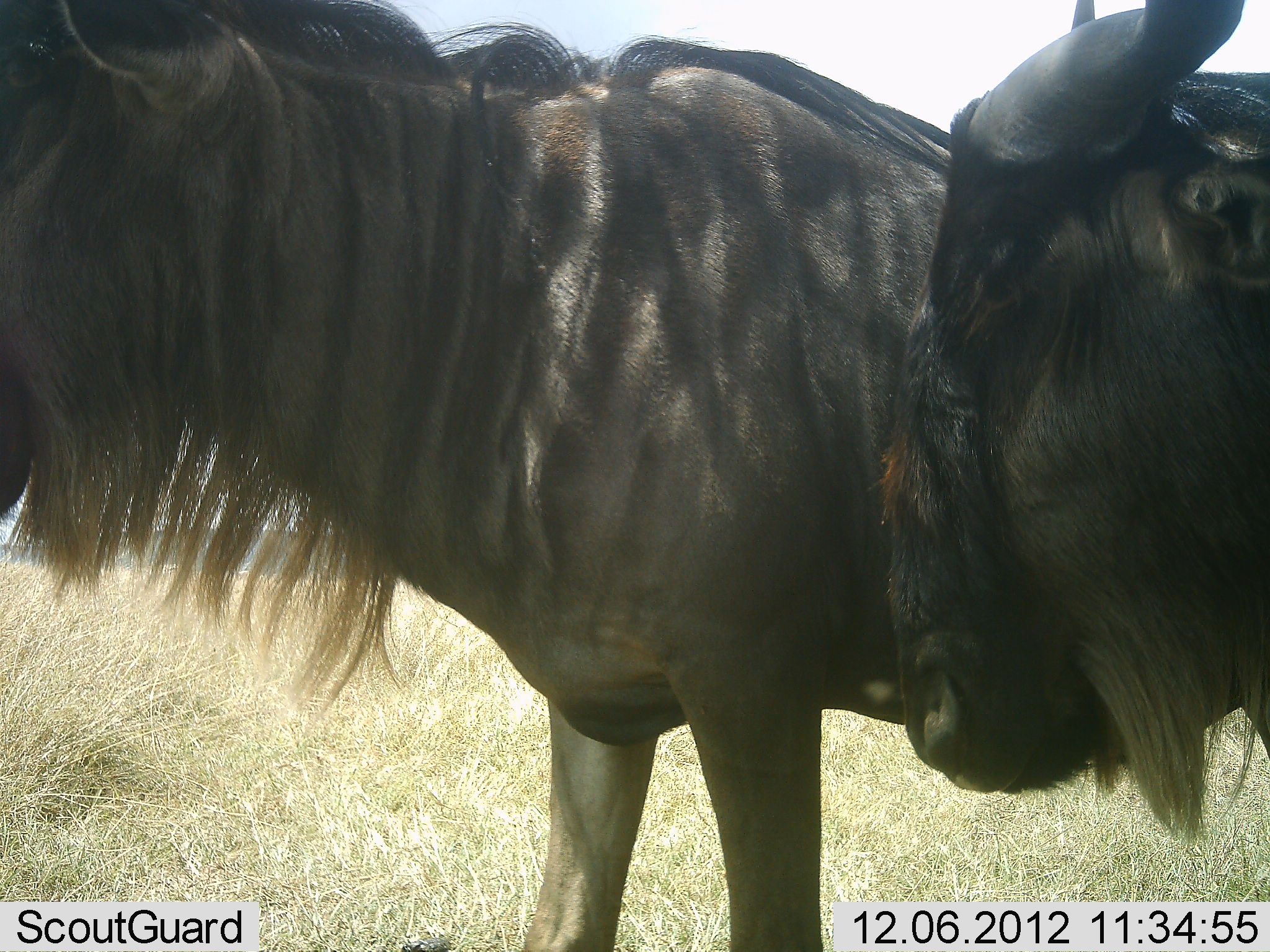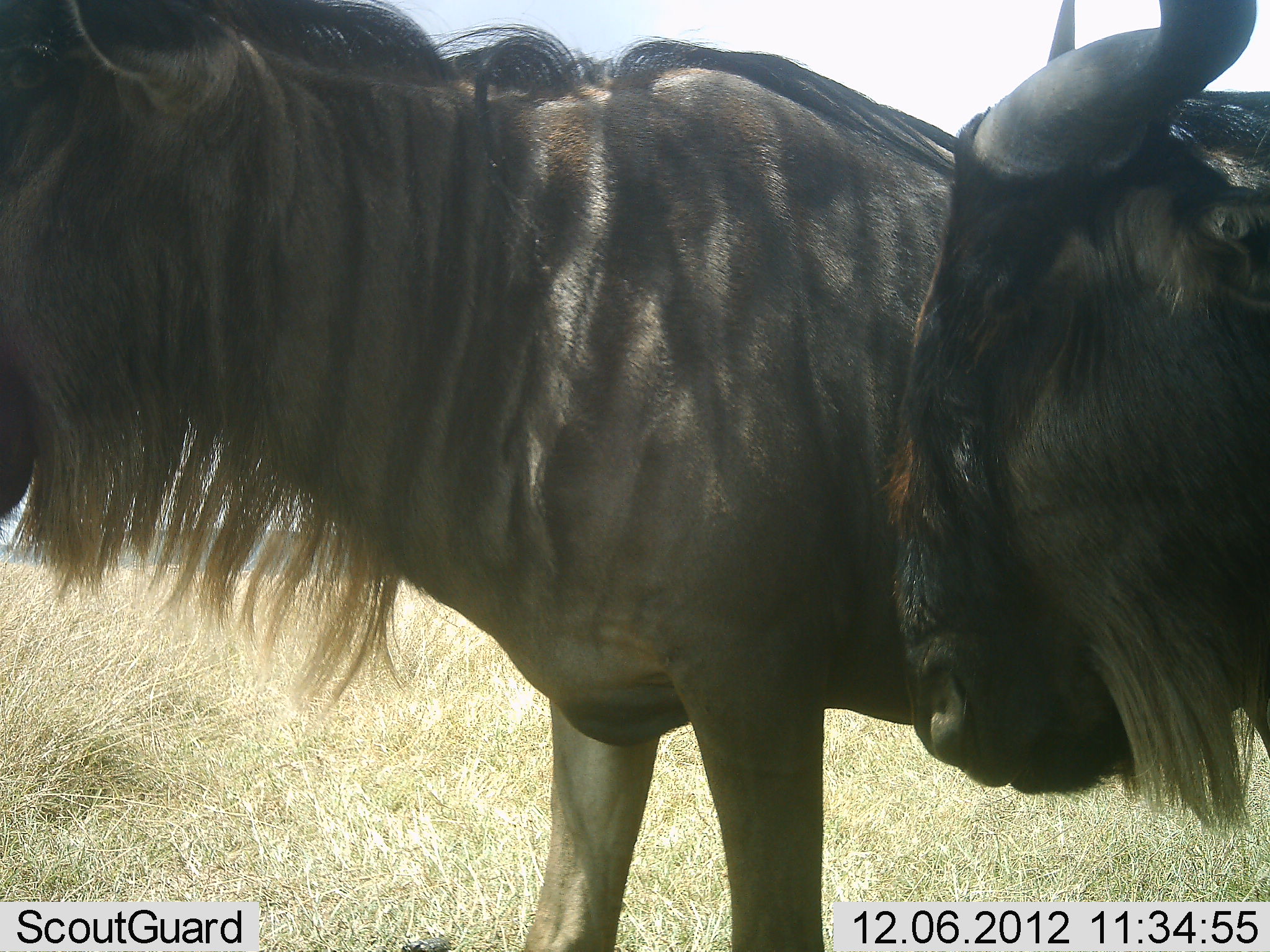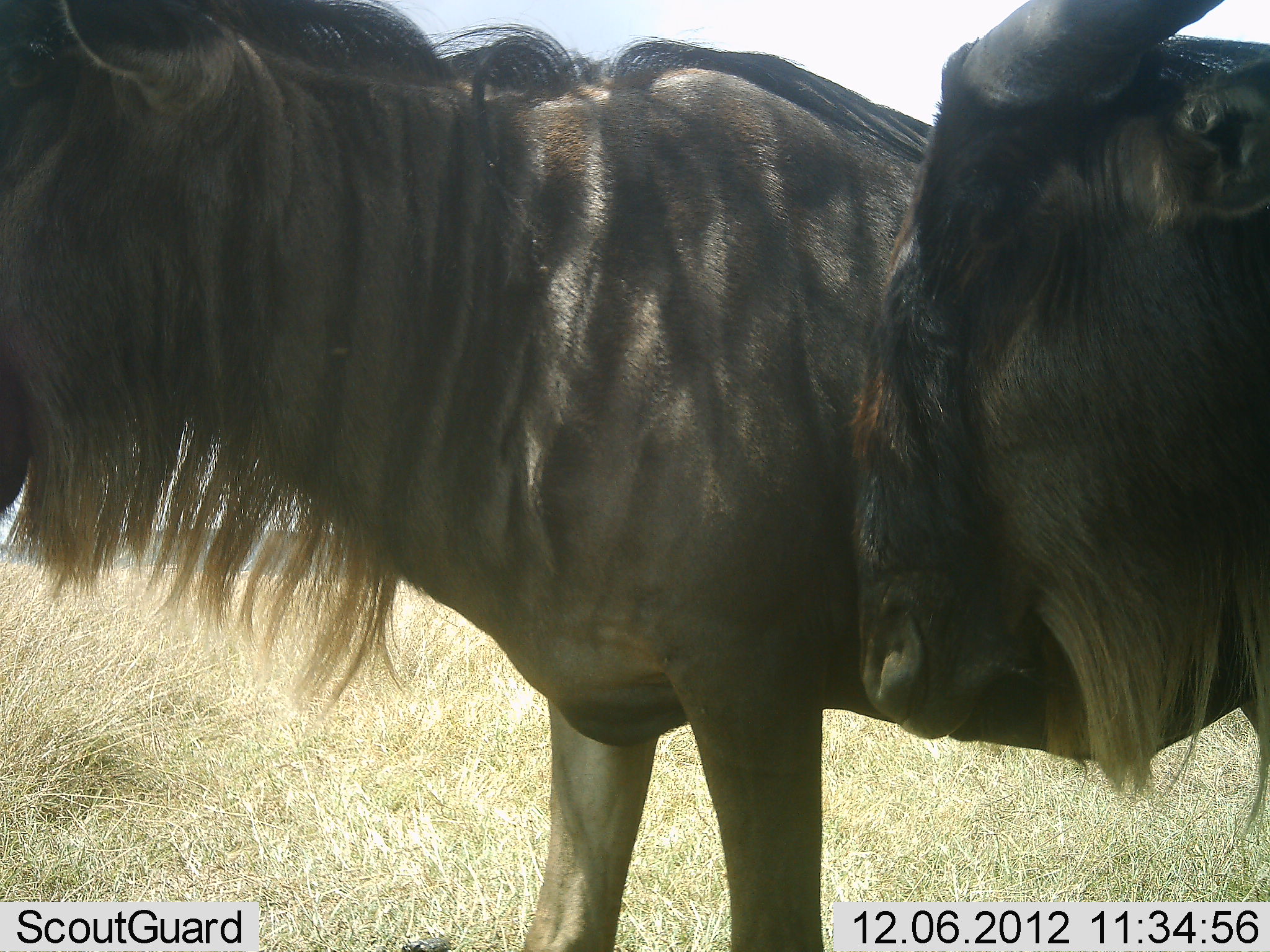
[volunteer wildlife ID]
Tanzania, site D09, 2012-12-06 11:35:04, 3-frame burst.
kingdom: Animalia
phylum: Chordata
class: Mammalia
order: Artiodactyla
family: Bovidae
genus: Connochaetes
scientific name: Connochaetes taurinus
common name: blue wildebeest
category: wildebeest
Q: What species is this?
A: Wildebeest (blue wildebeest) (Connochaetes taurinus).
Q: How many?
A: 2.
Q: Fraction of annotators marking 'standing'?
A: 100%.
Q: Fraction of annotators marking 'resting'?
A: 10%.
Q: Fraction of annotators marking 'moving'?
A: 0%.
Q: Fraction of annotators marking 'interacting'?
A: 30%.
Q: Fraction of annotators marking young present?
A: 0%.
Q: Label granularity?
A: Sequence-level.